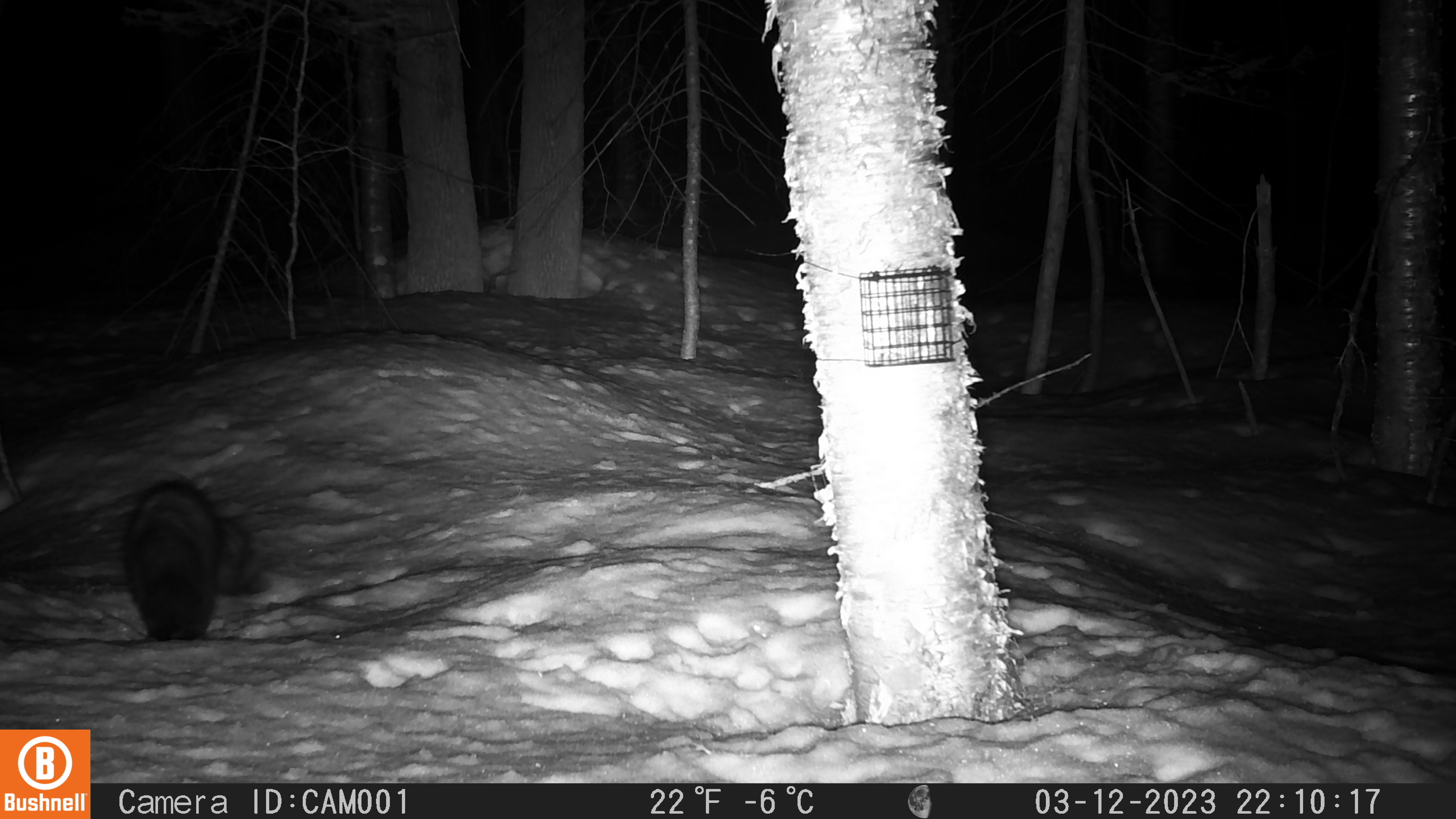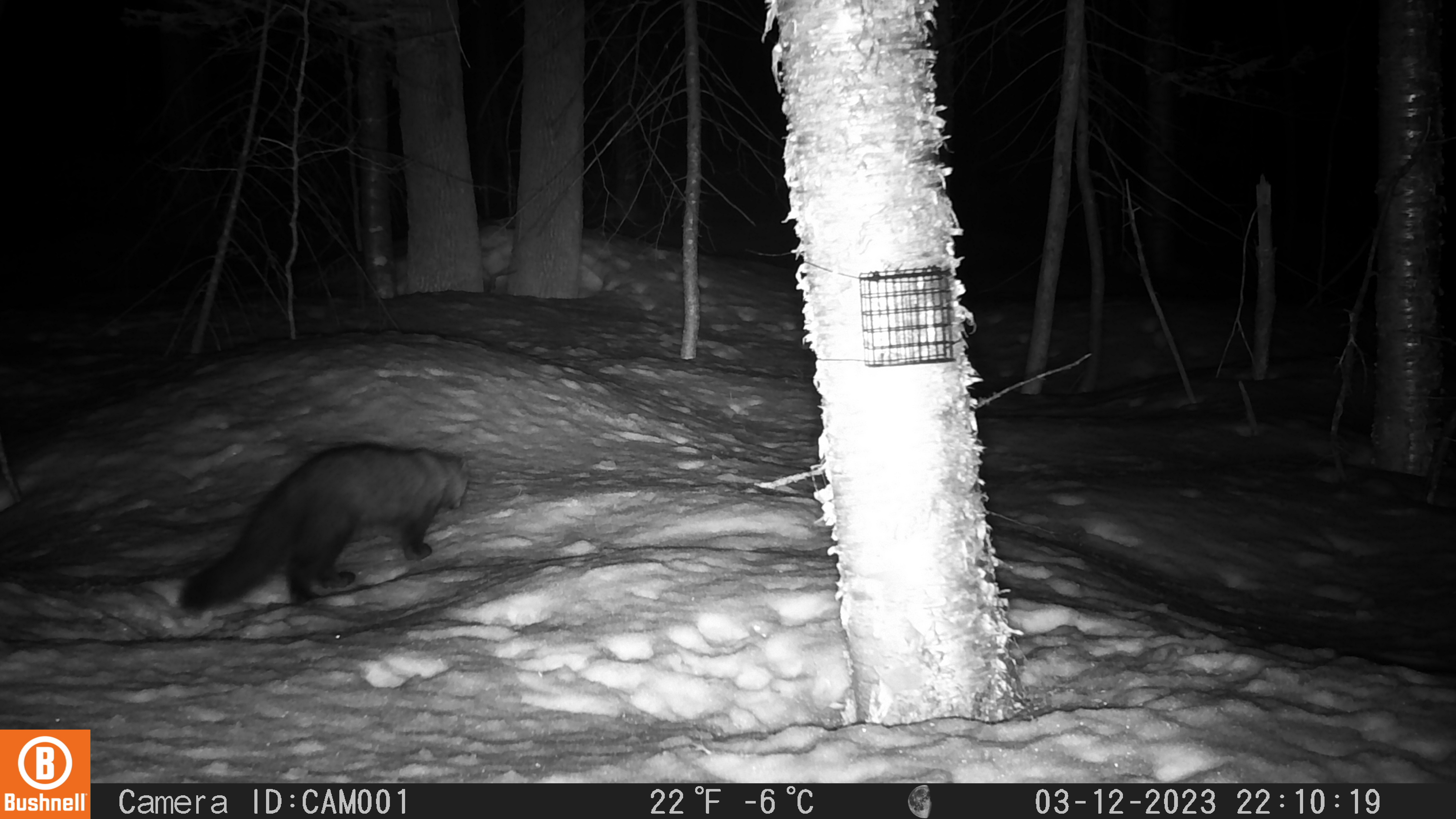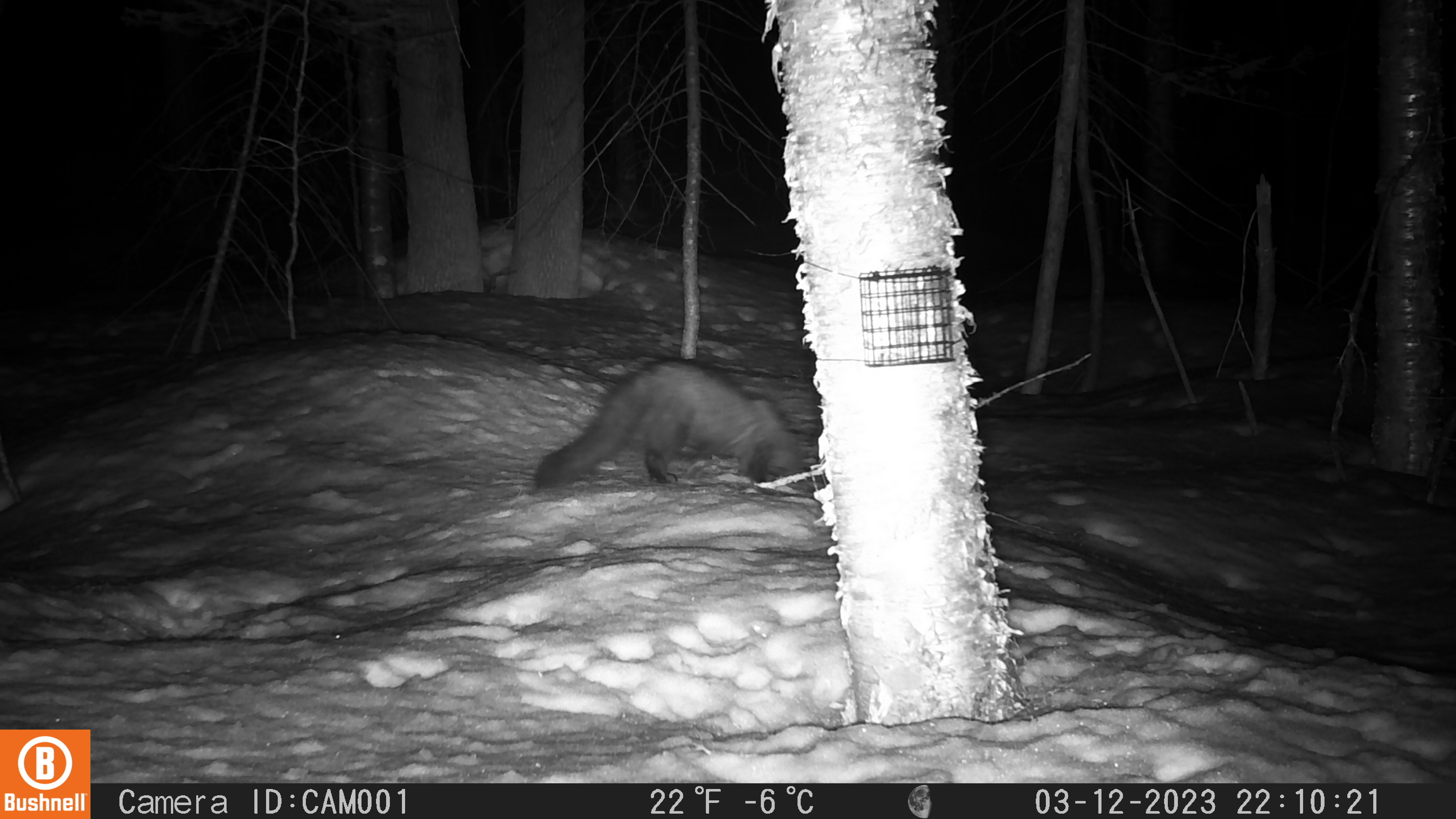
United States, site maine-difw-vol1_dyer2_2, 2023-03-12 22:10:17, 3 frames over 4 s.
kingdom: Animalia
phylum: Chordata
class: Mammalia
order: Carnivora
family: Mustelidae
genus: Pekania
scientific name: Pekania pennanti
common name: fisher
Fisher (Pekania pennanti).